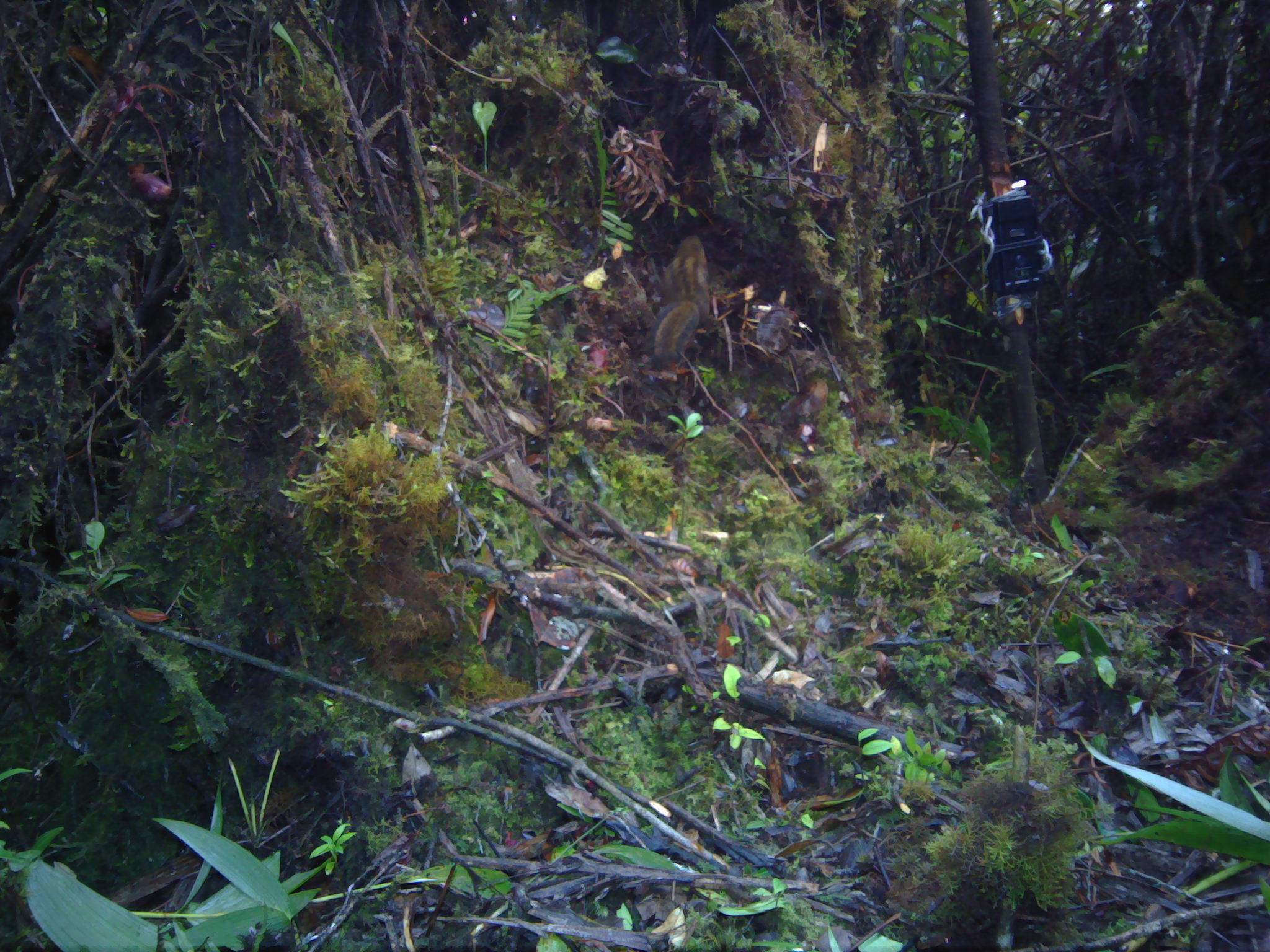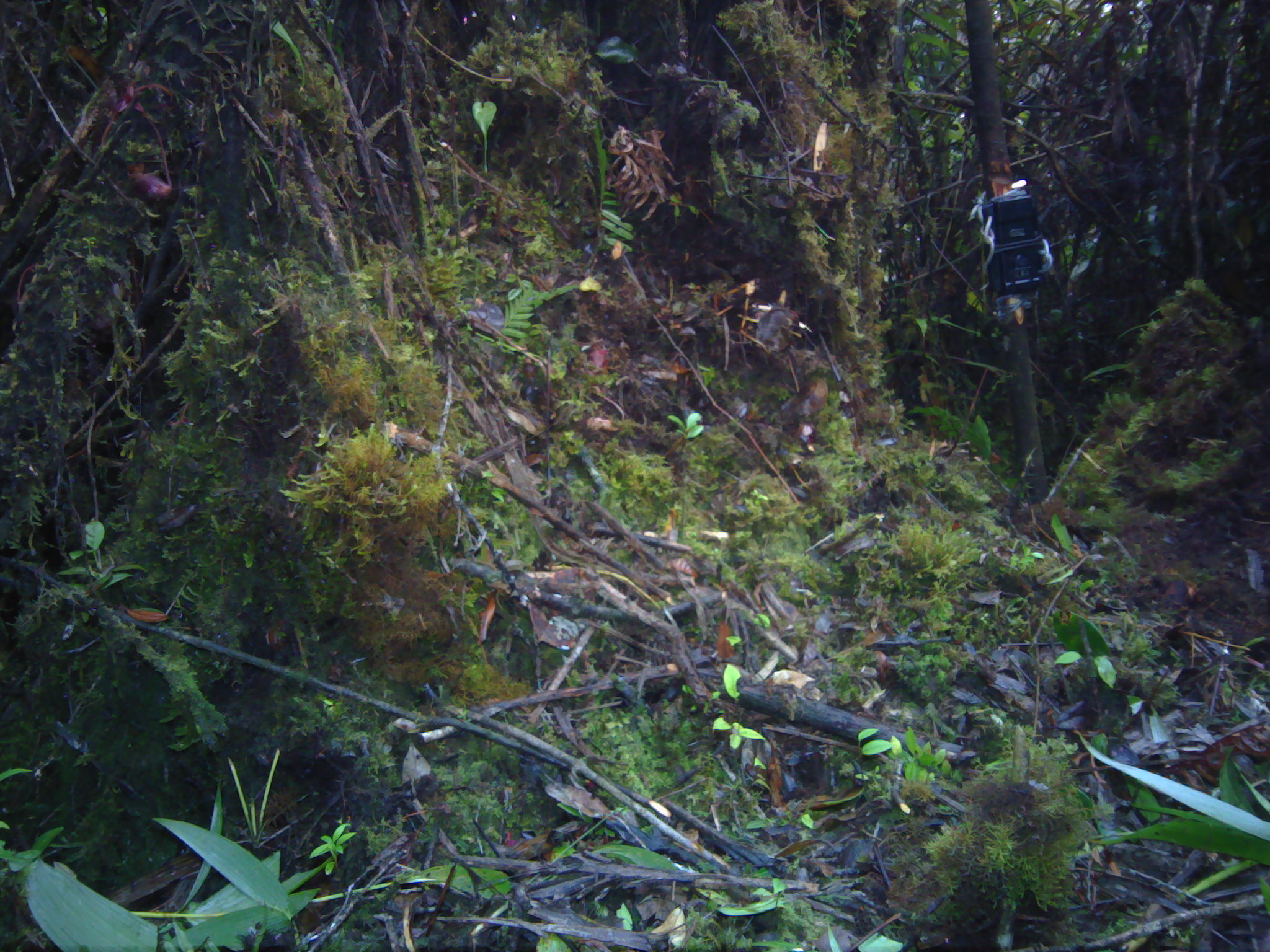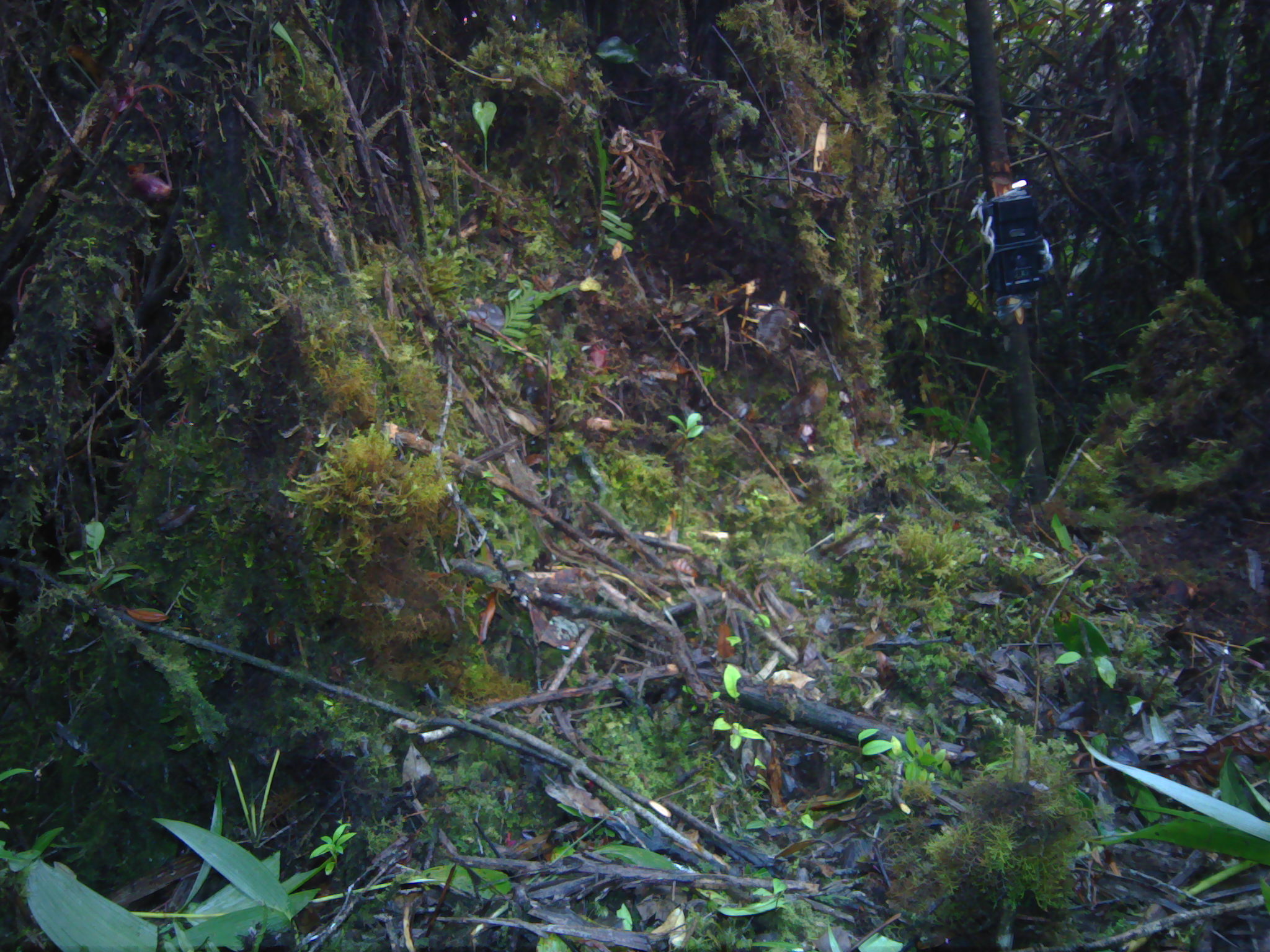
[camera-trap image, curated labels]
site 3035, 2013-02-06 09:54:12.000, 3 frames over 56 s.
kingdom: Animalia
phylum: Chordata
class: Mammalia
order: Rodentia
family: Sciuridae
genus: Lariscus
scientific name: Lariscus insignis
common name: three-striped ground squirrel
Lariscus insignis (three-striped ground squirrel), count 1.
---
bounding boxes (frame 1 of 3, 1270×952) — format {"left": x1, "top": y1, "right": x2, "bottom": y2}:
lariscus insignis: {"left": 641, "top": 233, "right": 712, "bottom": 371}